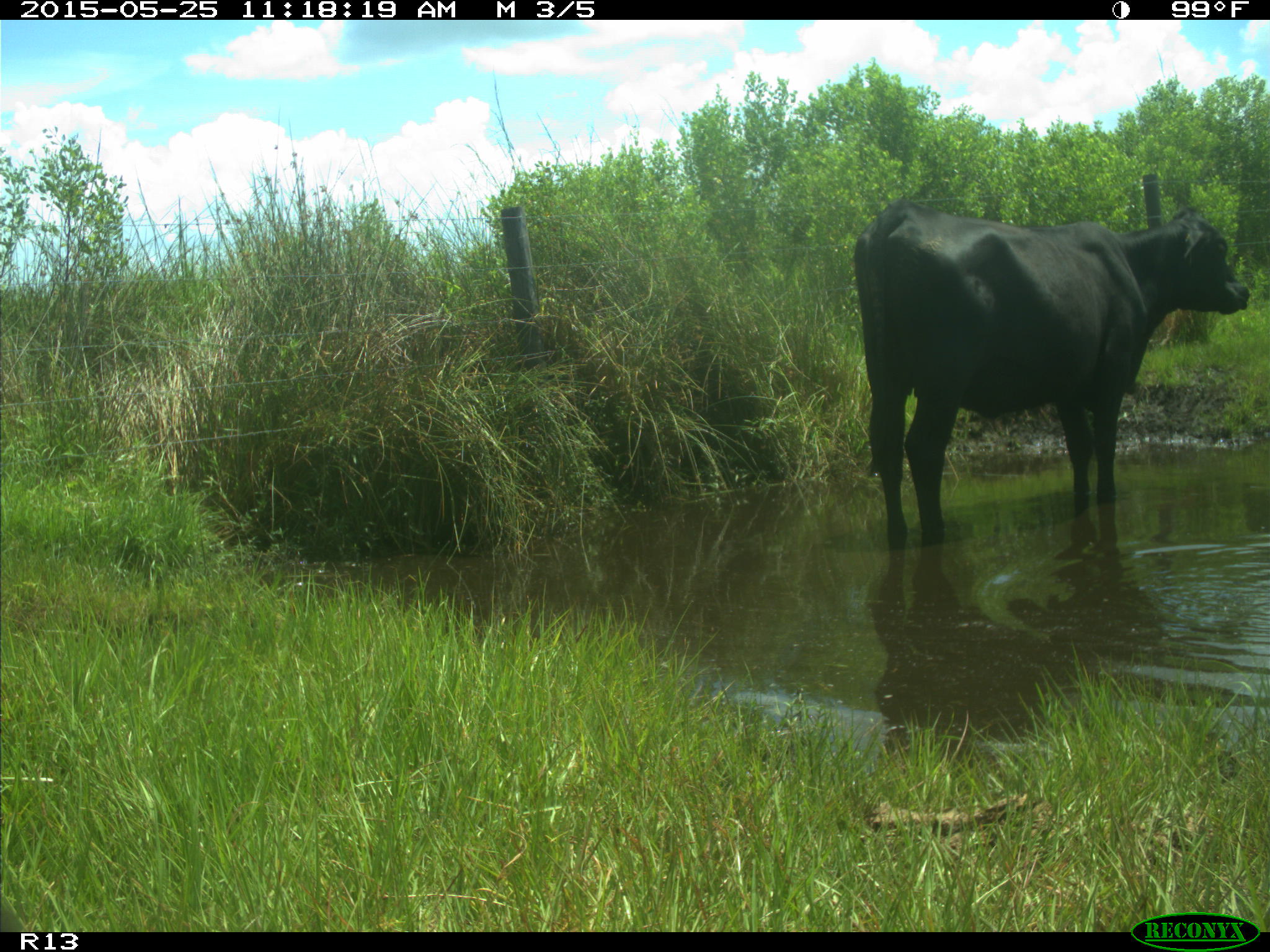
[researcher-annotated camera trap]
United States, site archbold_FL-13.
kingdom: Animalia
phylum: Chordata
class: Mammalia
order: Artiodactyla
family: Bovidae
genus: Bos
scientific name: Bos taurus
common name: domestic cow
Bos taurus (domestic cow).